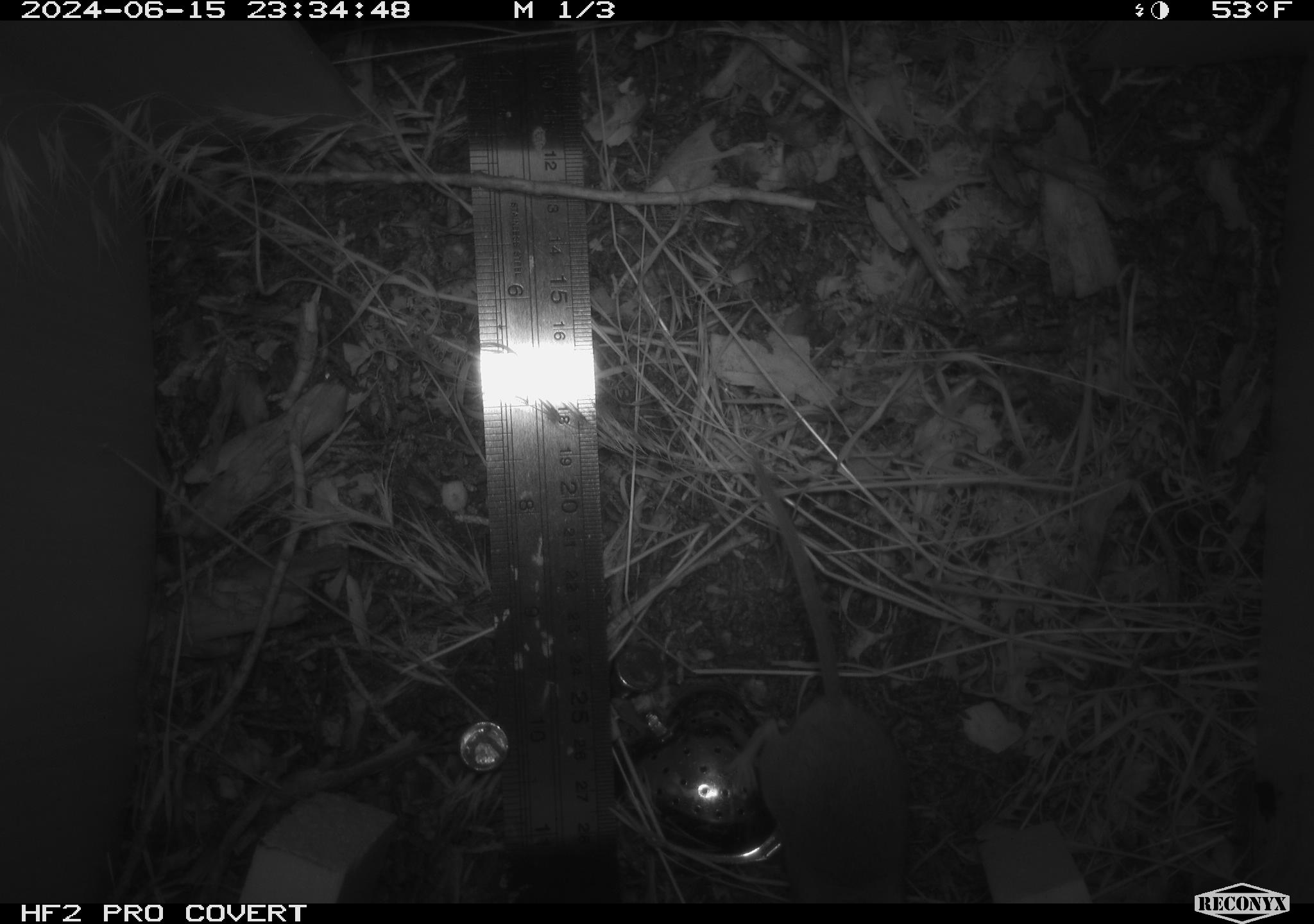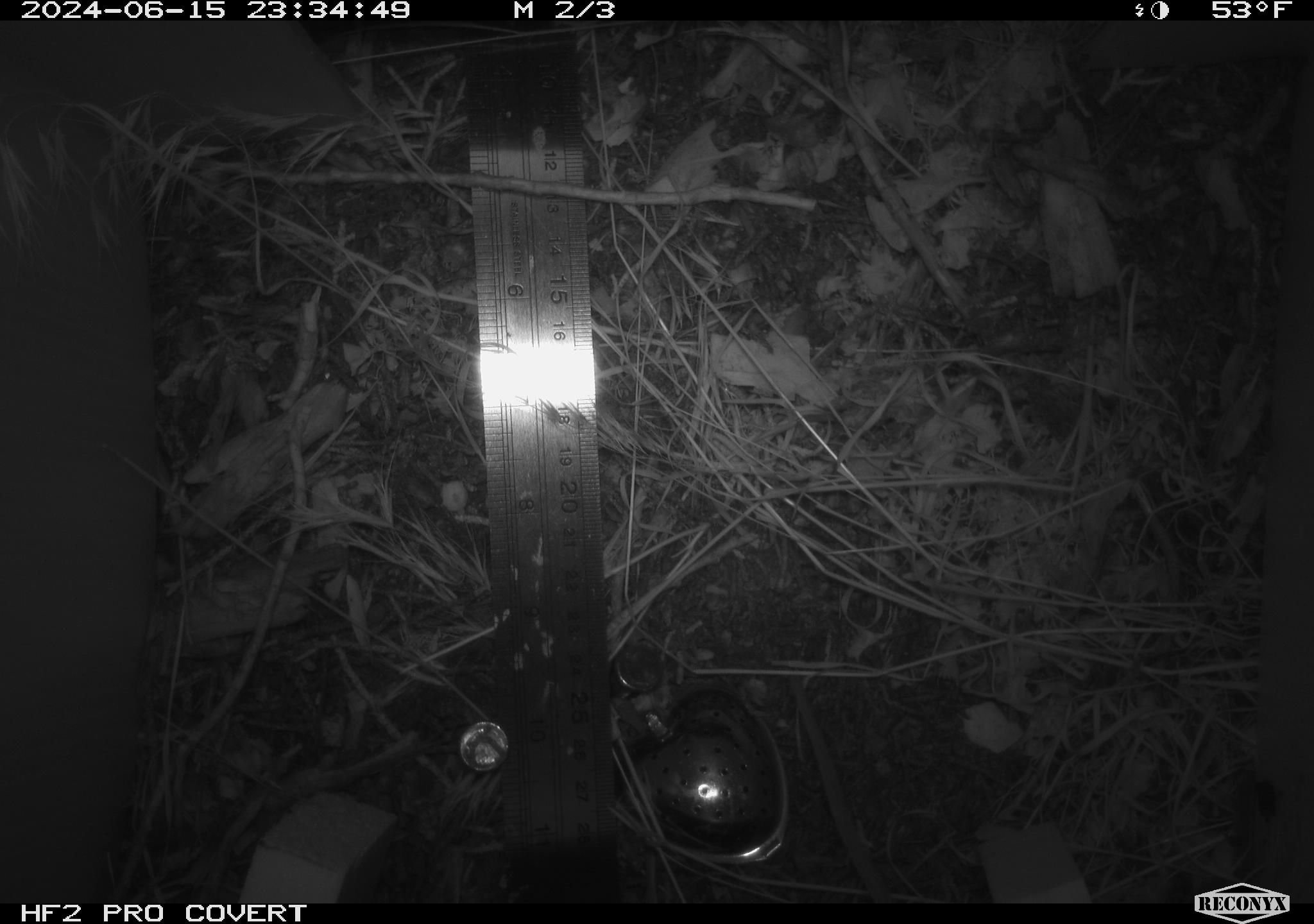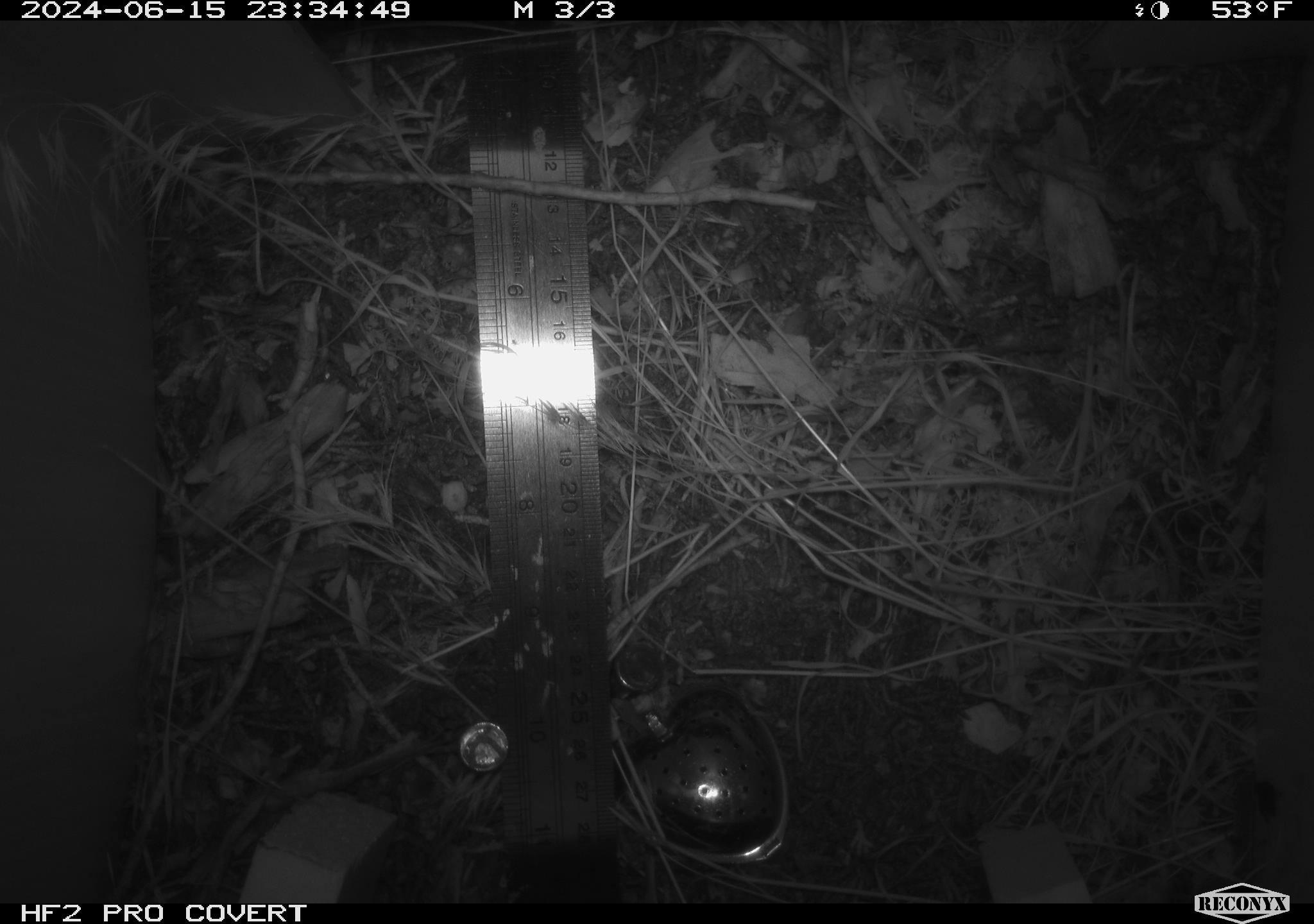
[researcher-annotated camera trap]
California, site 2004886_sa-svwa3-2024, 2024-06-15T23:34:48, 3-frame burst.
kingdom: Animalia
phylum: Chordata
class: Mammalia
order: Rodentia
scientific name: Rodentia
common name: mouse species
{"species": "mouse species (Rodentia)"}